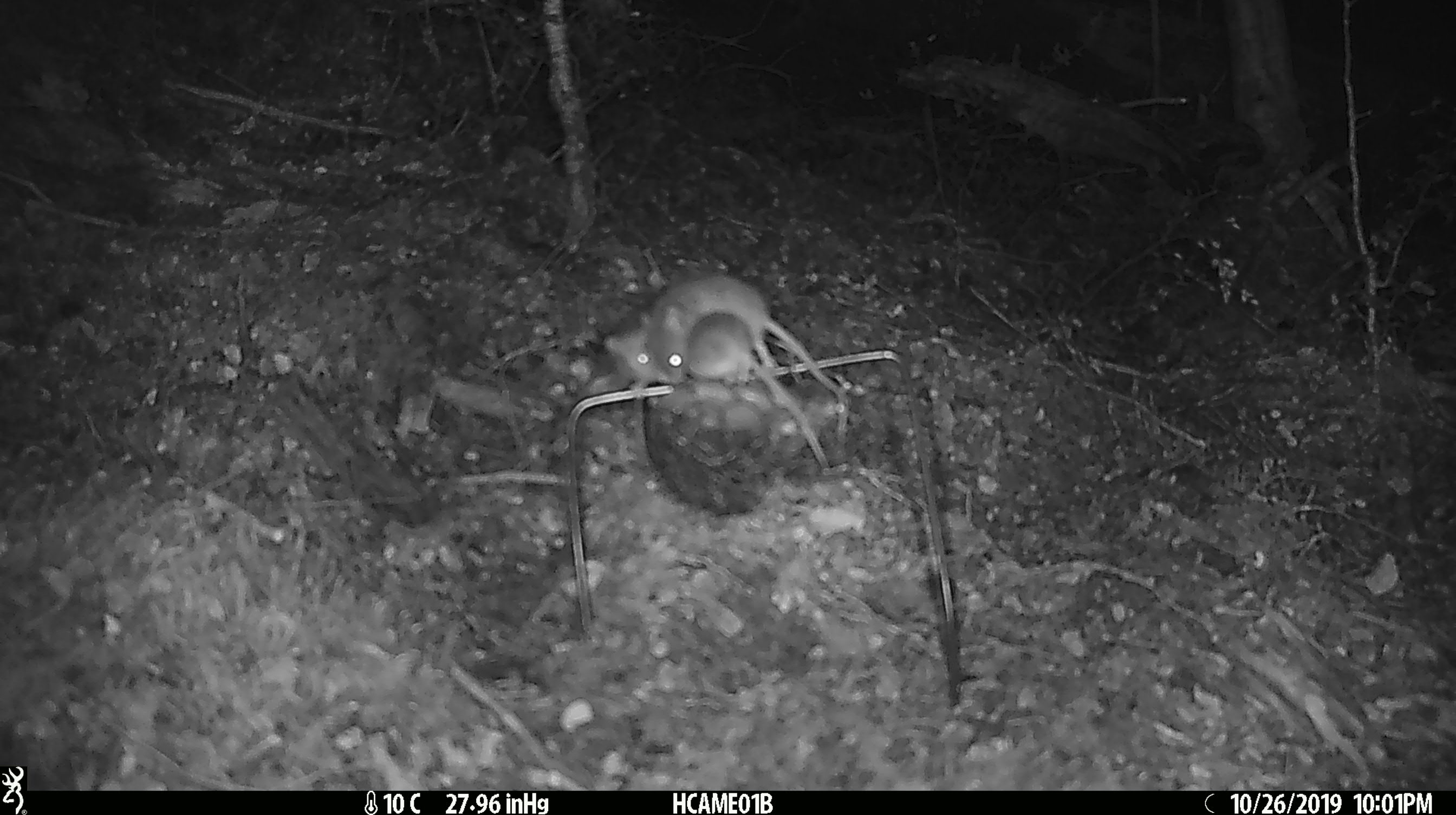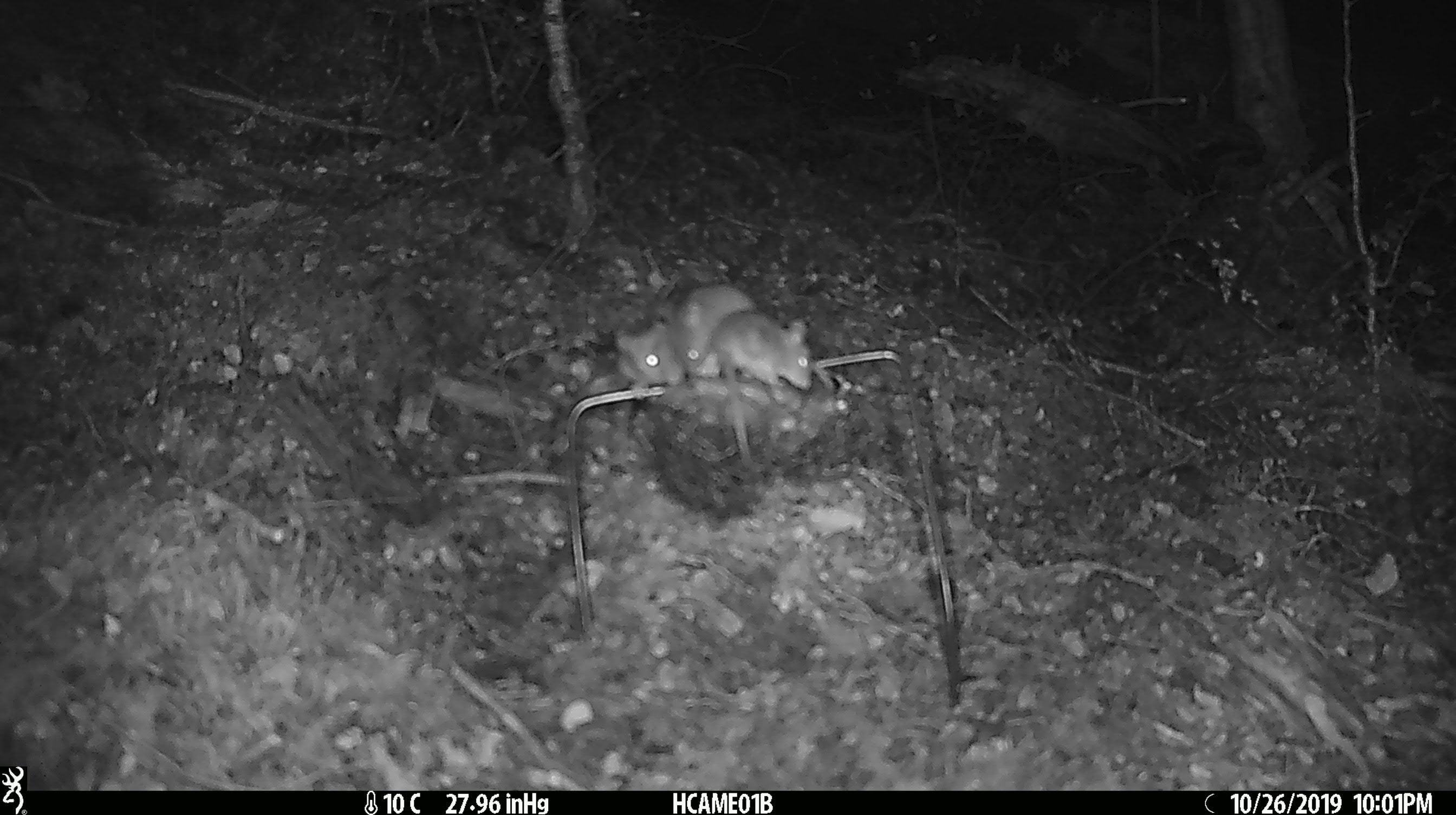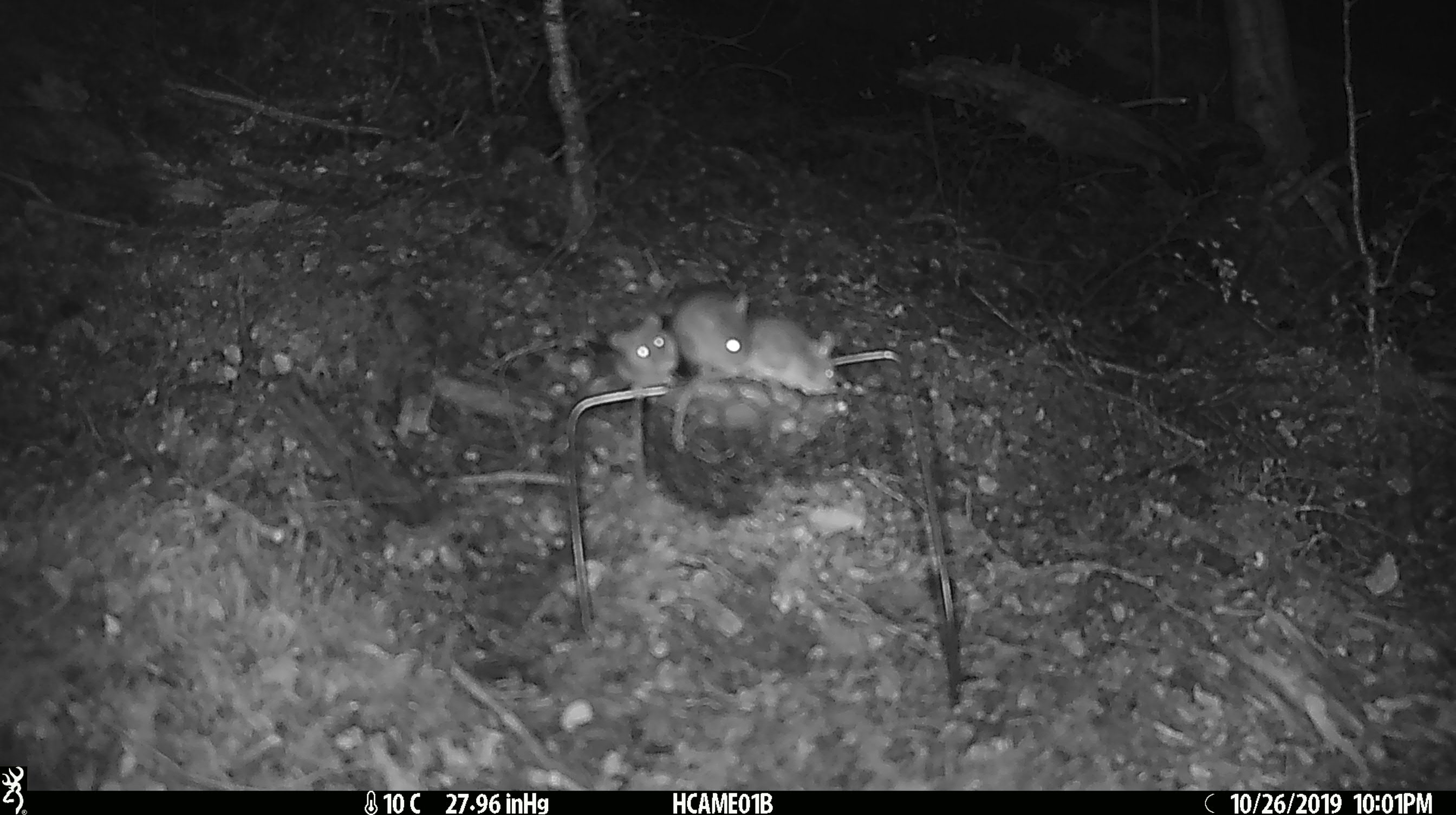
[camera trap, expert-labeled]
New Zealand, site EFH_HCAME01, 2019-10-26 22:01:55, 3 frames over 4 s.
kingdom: Animalia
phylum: Chordata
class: Mammalia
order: Rodentia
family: Muridae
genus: Mus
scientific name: Mus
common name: mouse